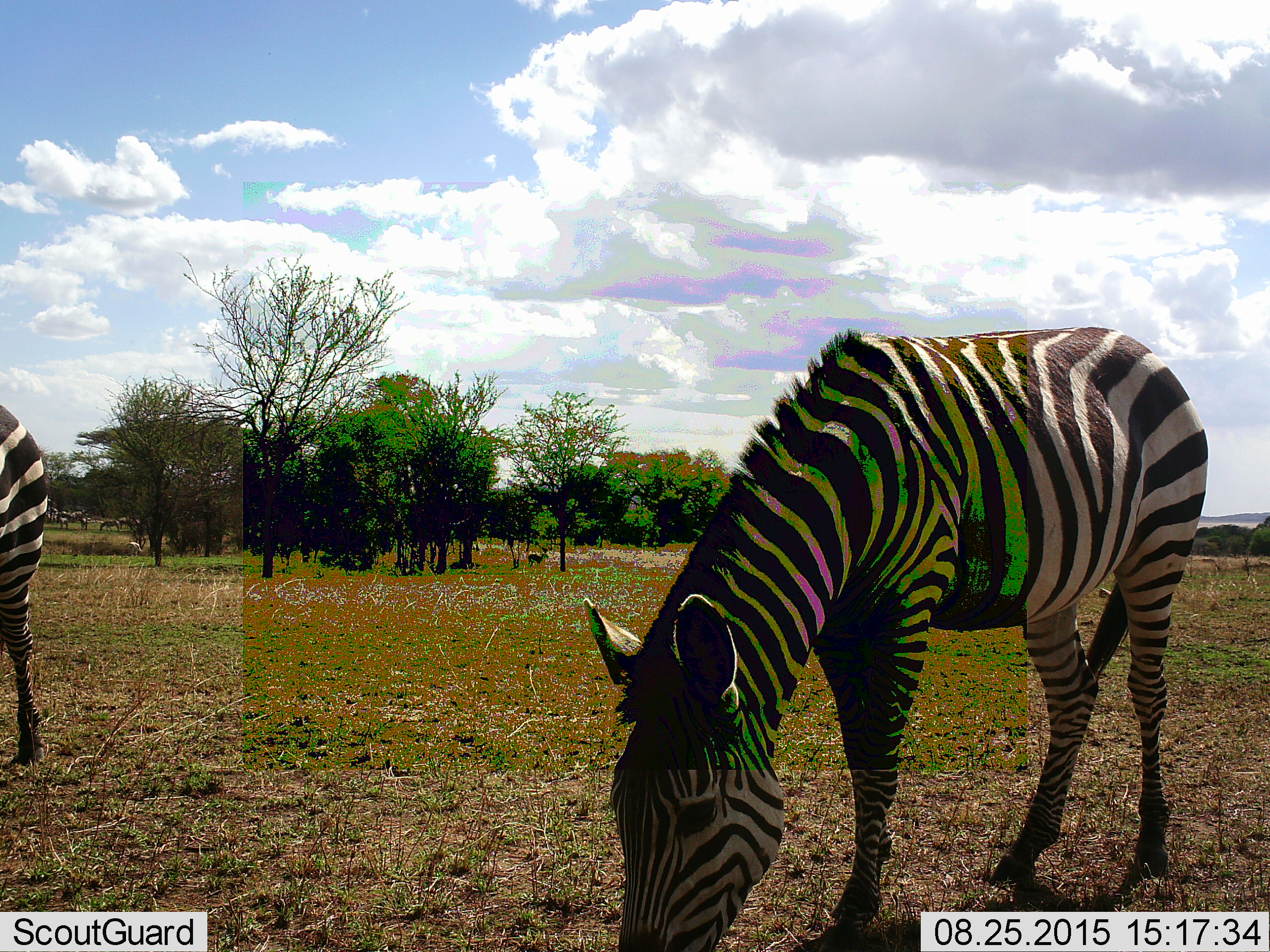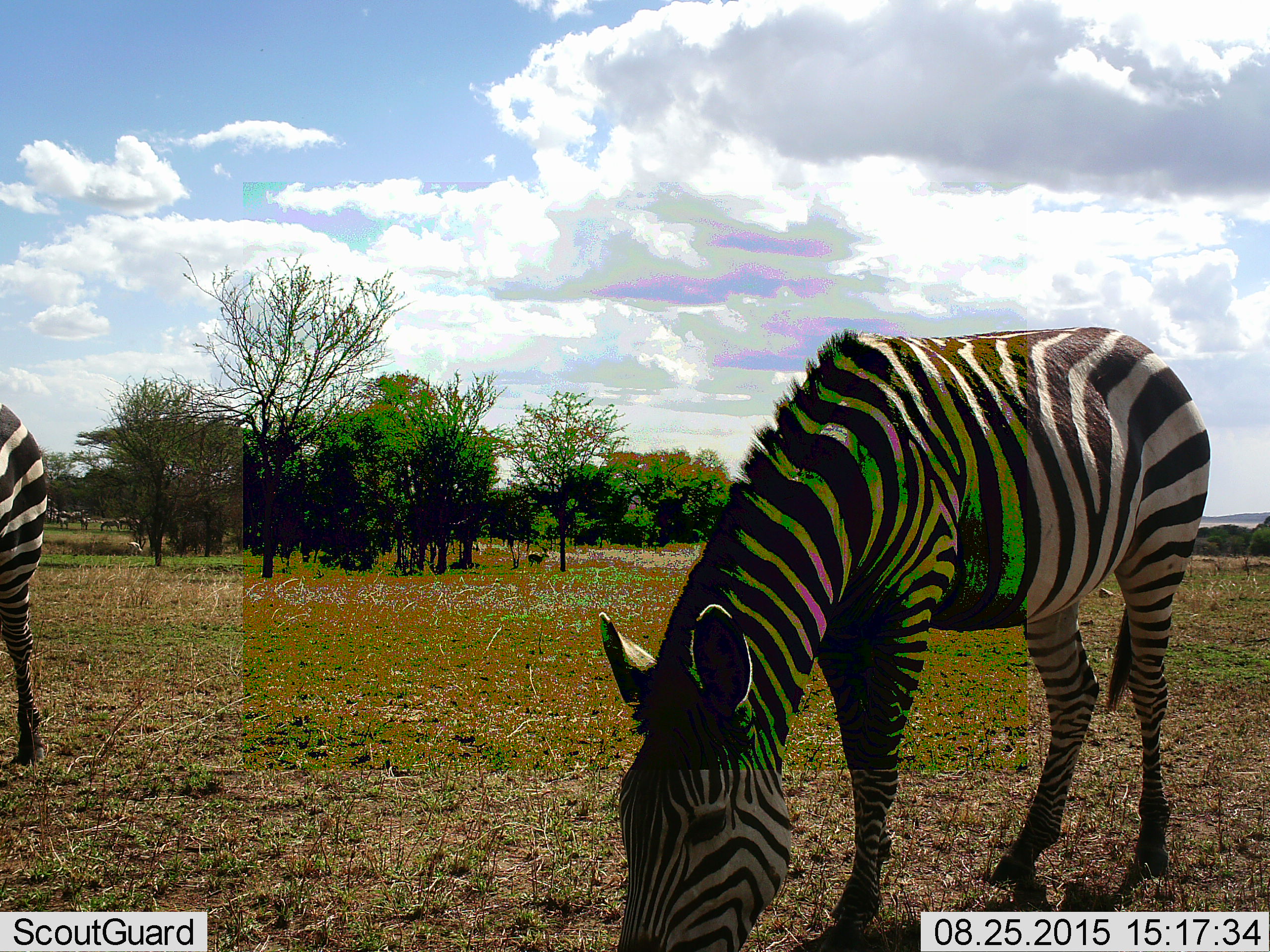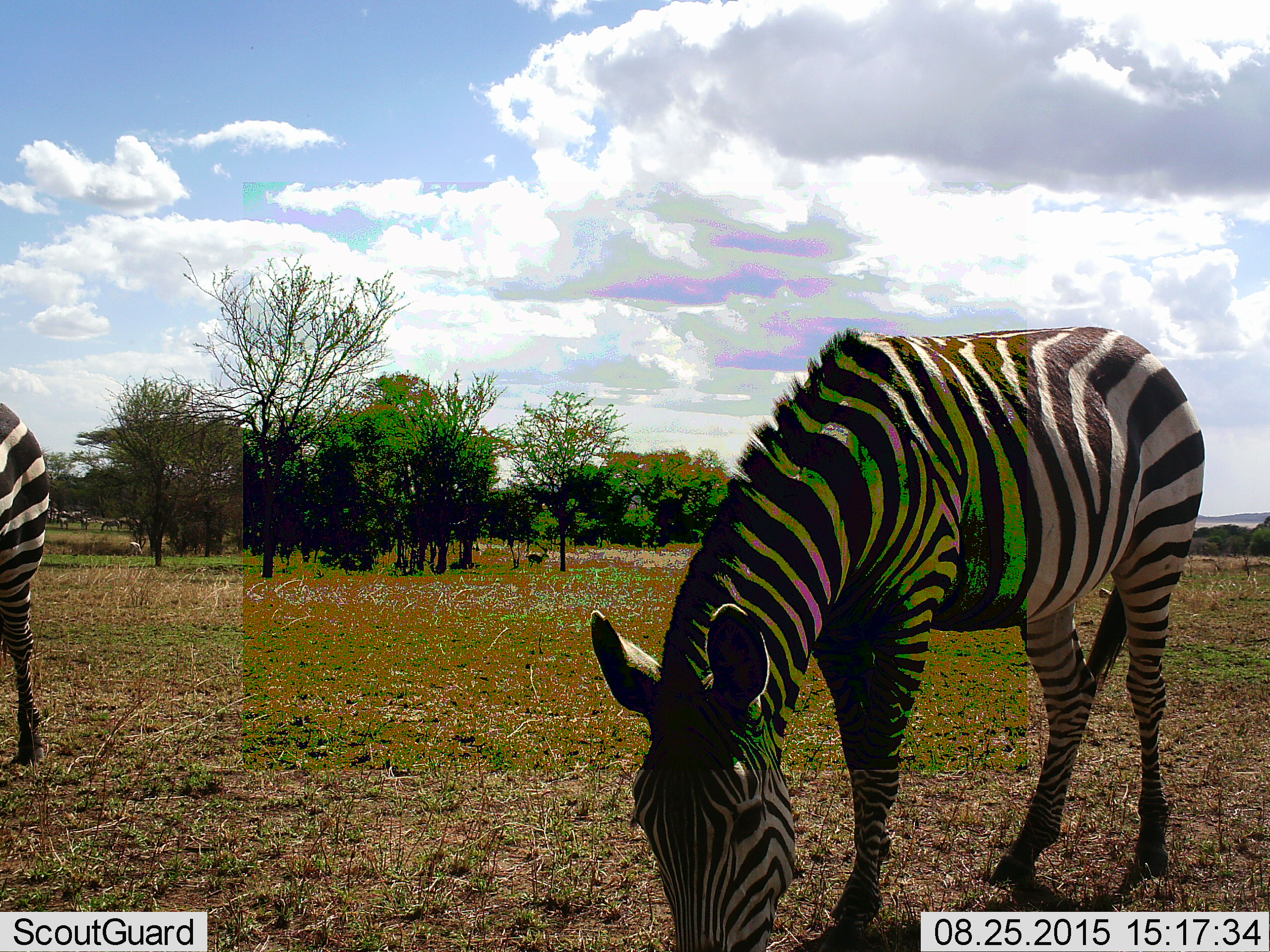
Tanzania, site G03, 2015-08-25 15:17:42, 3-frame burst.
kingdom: Animalia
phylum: Chordata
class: Mammalia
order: Perissodactyla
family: Equidae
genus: Equus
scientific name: Equus quagga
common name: plains zebra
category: zebra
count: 2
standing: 45%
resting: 0%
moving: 15%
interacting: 0%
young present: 0%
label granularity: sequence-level